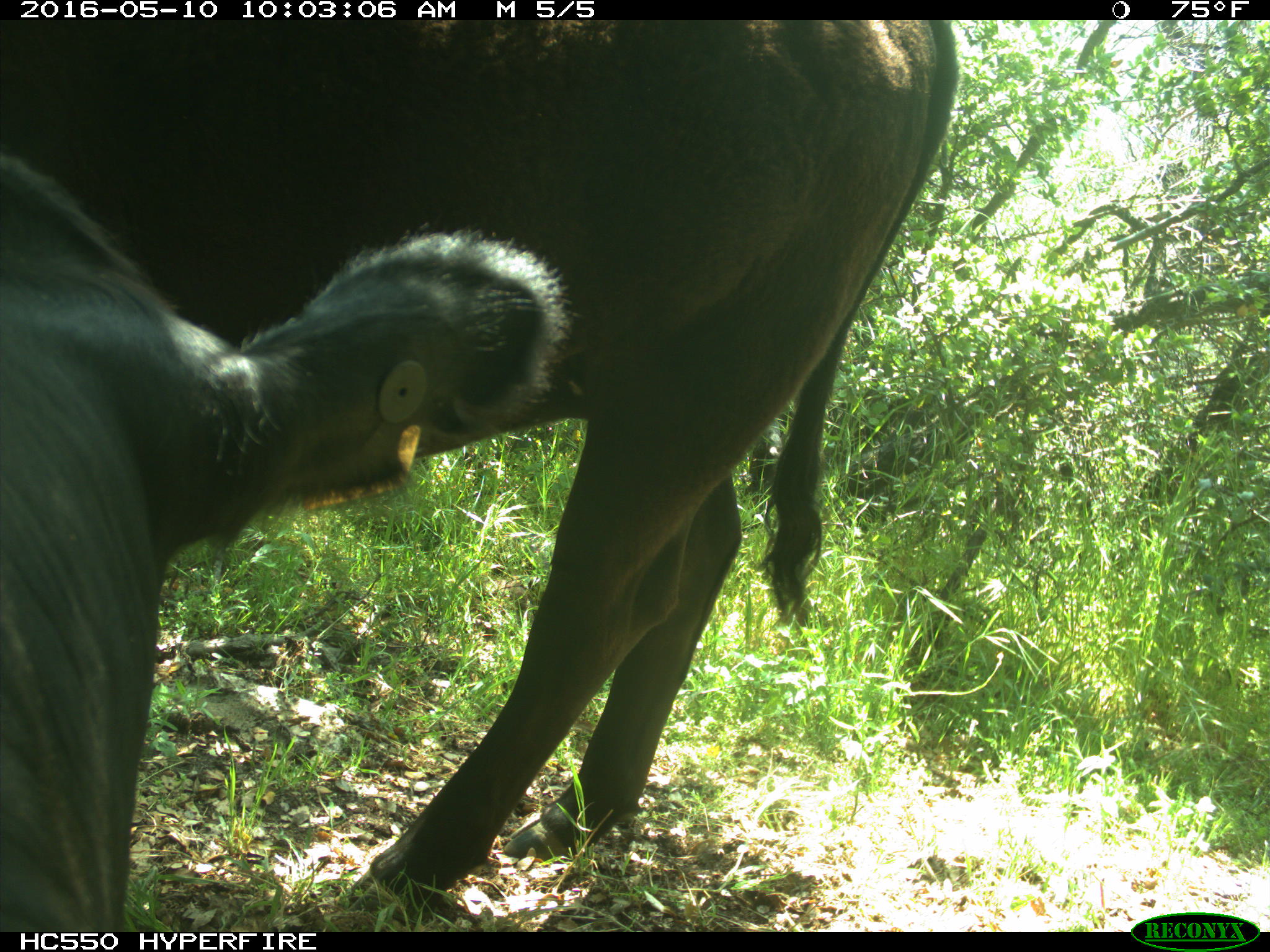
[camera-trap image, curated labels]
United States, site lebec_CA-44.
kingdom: Animalia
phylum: Chordata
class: Mammalia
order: Artiodactyla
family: Bovidae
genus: Bos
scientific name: Bos taurus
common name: domestic cow